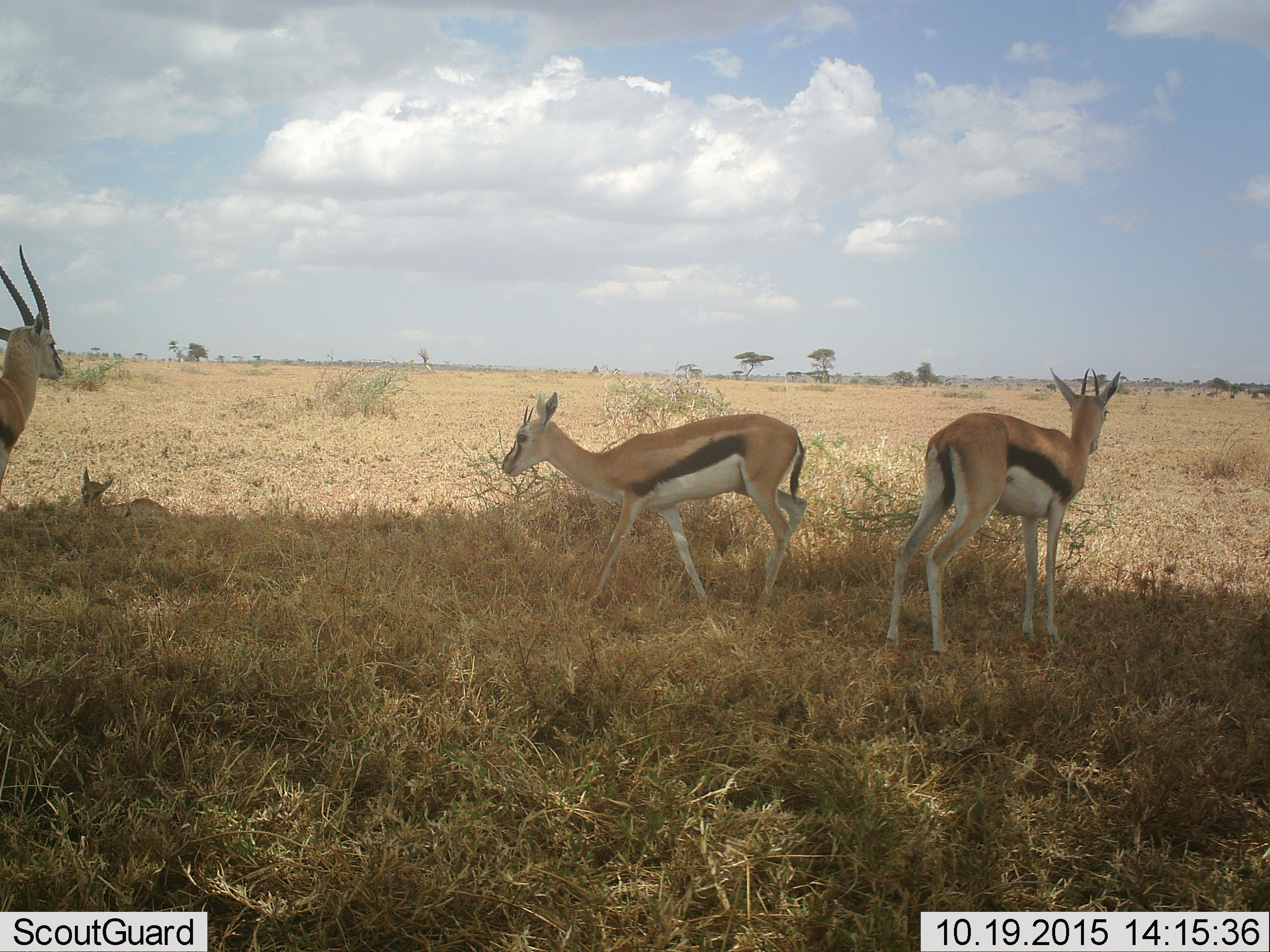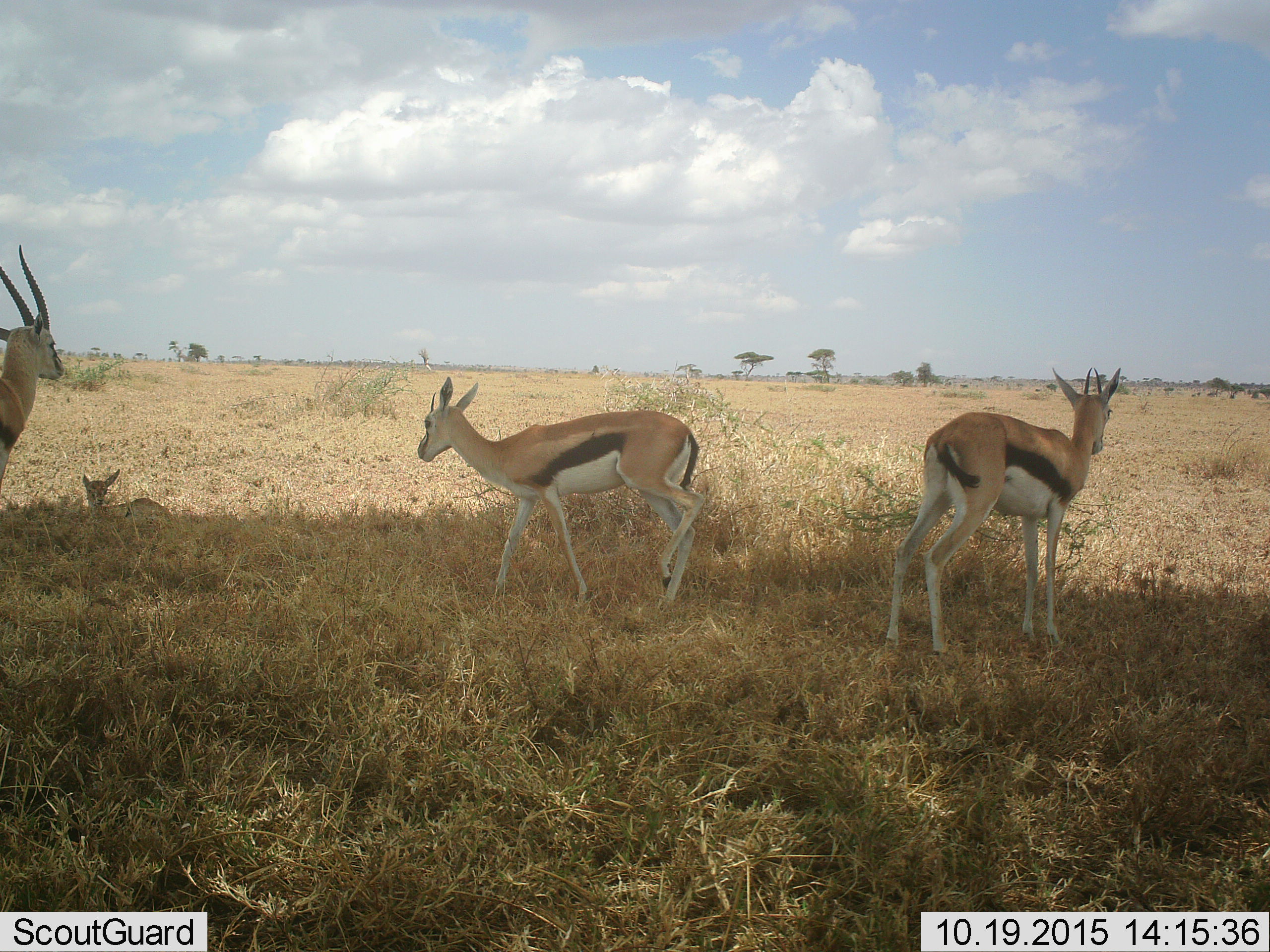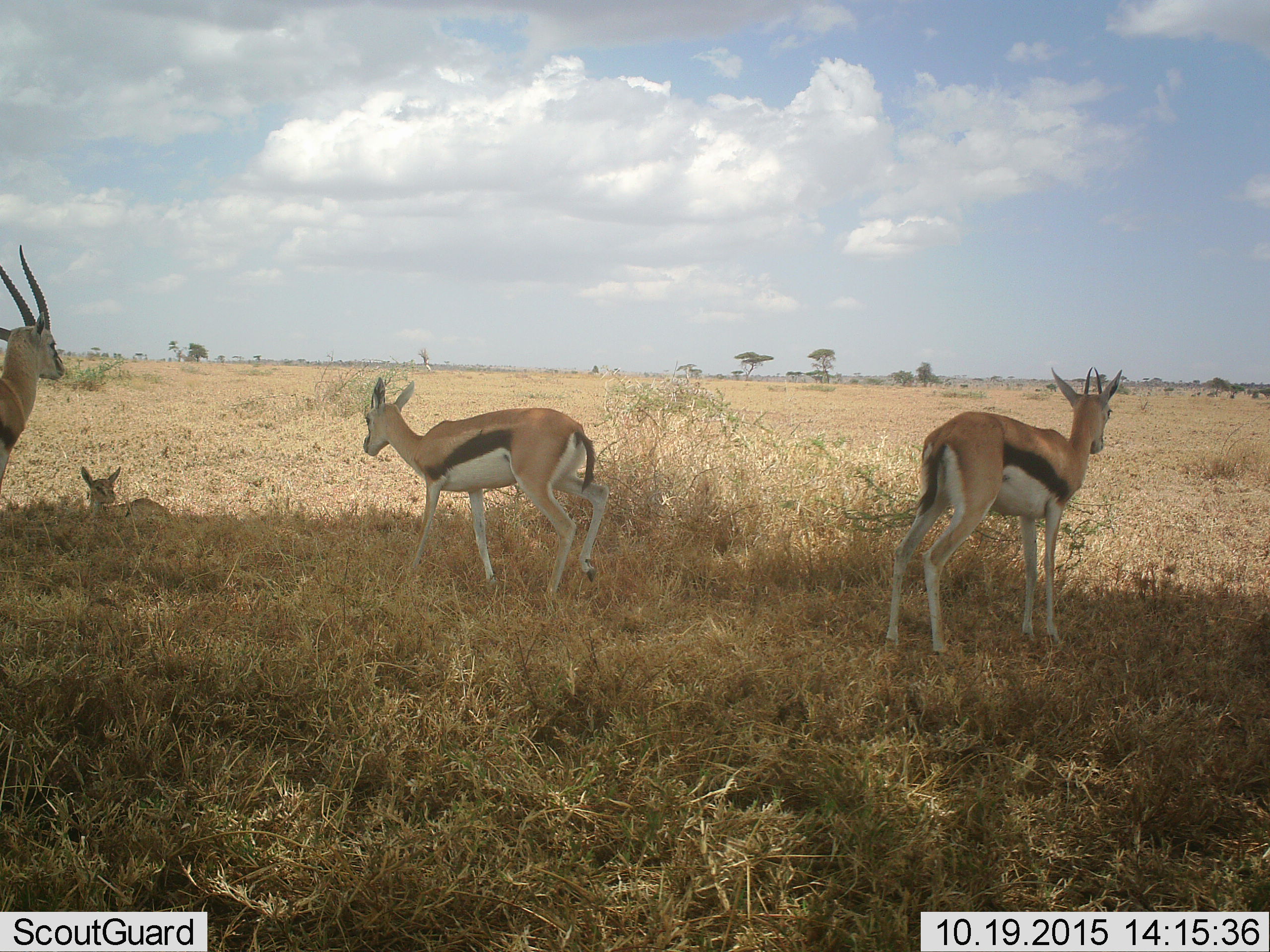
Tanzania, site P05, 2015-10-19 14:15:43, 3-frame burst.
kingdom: Animalia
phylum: Chordata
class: Mammalia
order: Artiodactyla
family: Bovidae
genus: Eudorcas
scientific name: Eudorcas thomsonii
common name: thomson's gazelle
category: gazellethomsons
Gazellethomsons (thomson's gazelle) (Eudorcas thomsonii), count 4. Behavior (volunteer vote fractions): standing 100%, resting 71%, moving 71%, interacting 0%. Young present (vote fraction): 100%. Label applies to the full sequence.